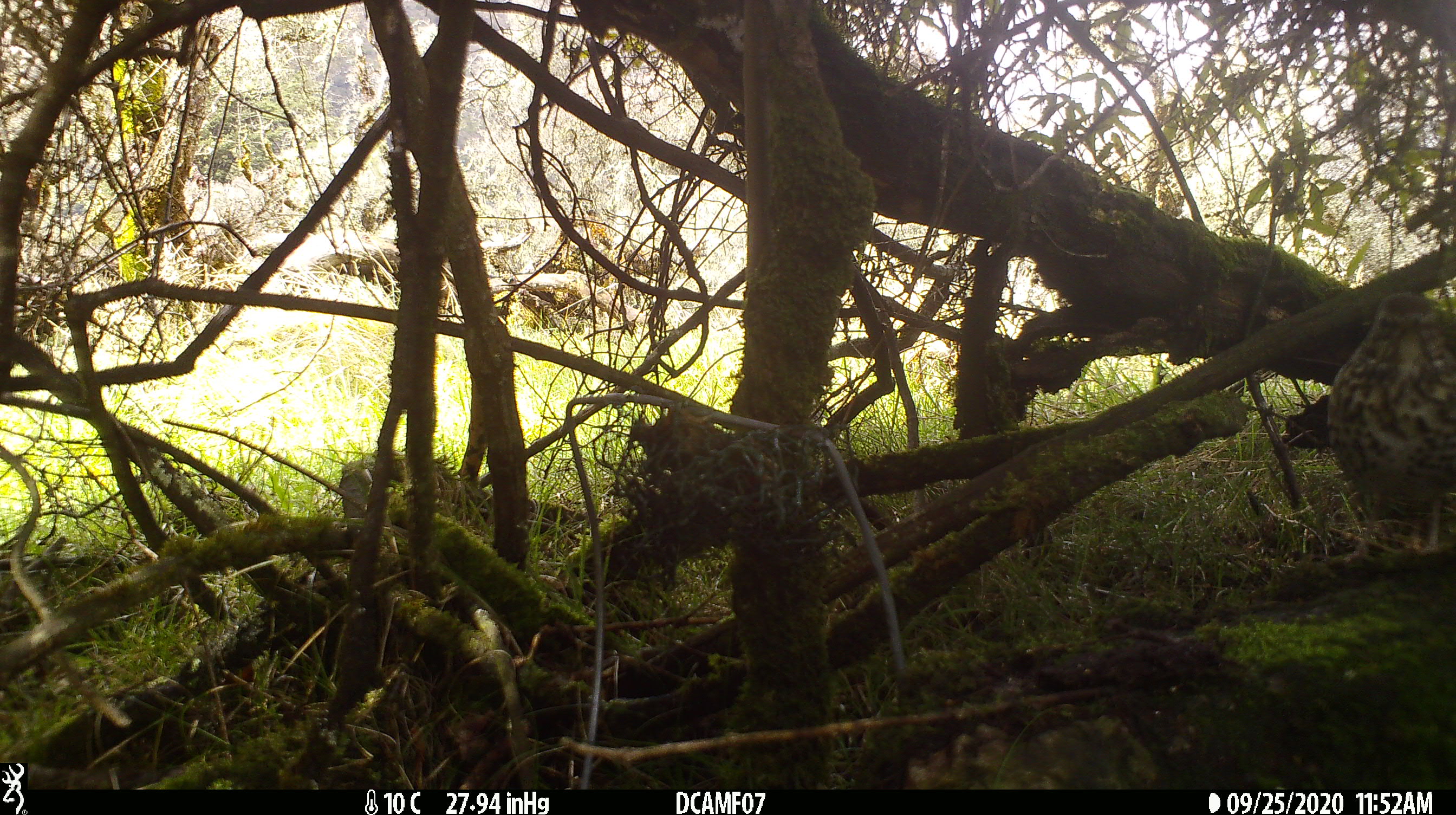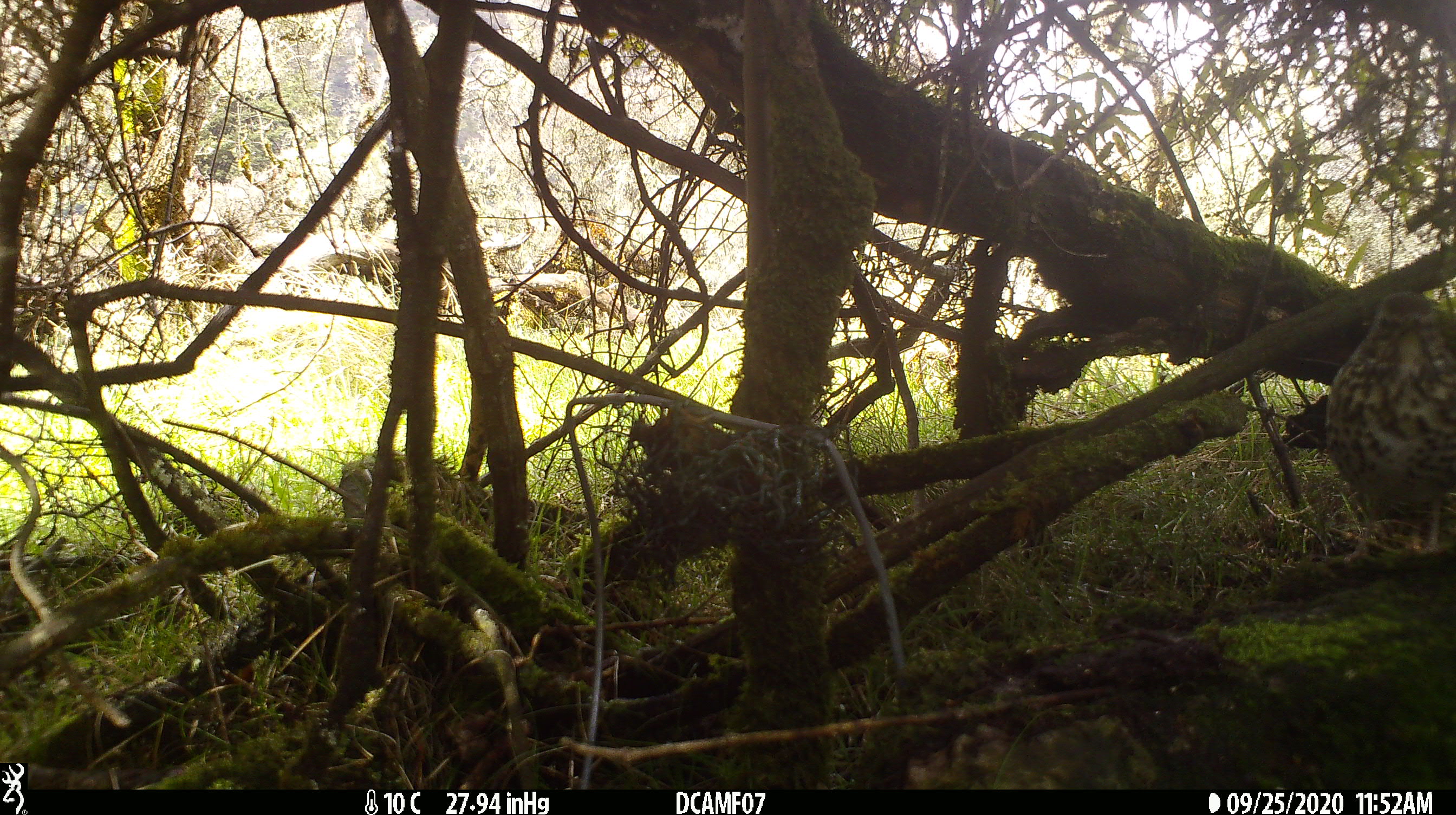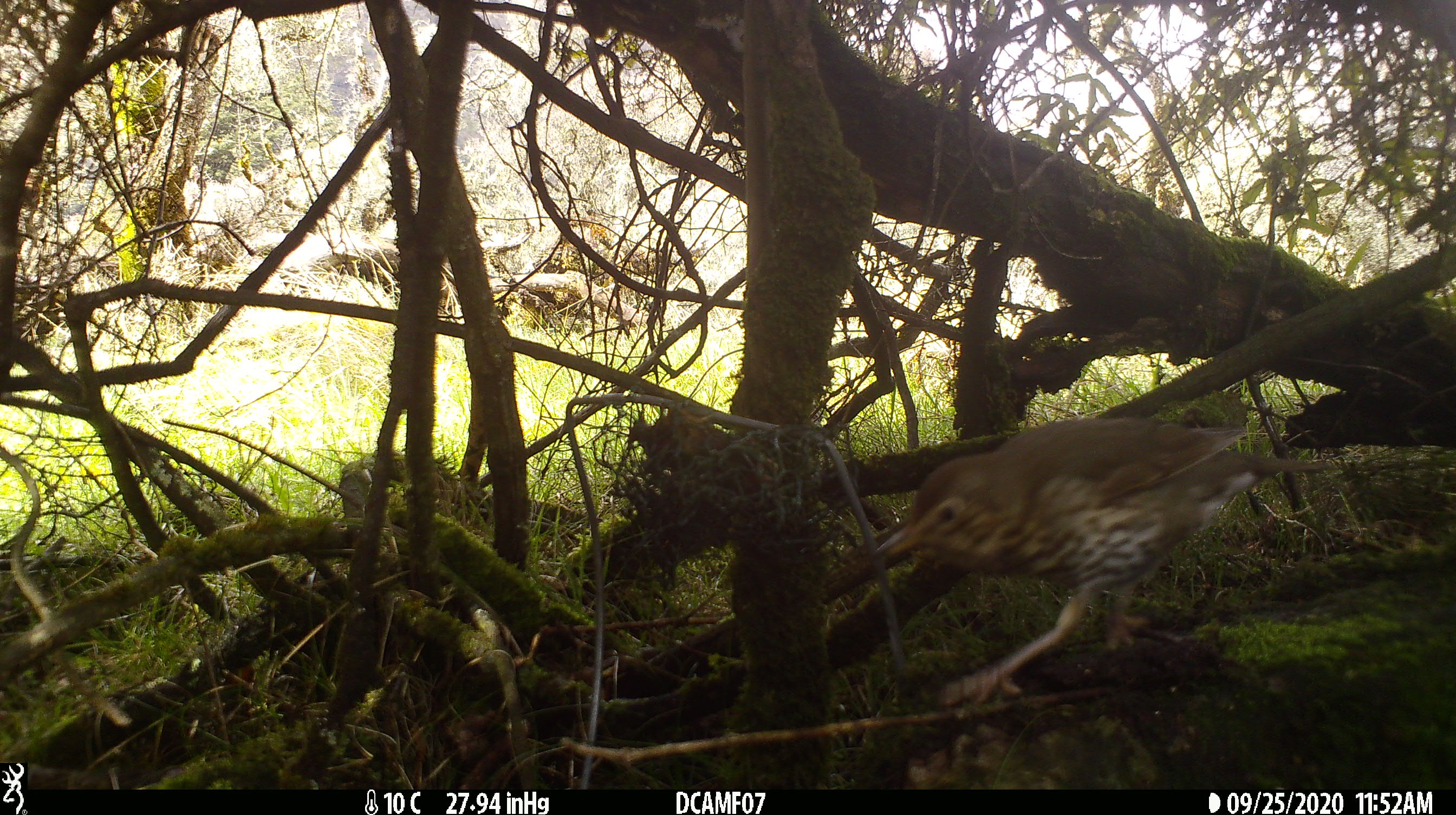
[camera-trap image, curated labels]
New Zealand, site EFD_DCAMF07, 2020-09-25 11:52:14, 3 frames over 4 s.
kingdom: Animalia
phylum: Chordata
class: Aves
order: Passeriformes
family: Turdidae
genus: Turdus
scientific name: Turdus philomelos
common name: song thrush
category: thrush